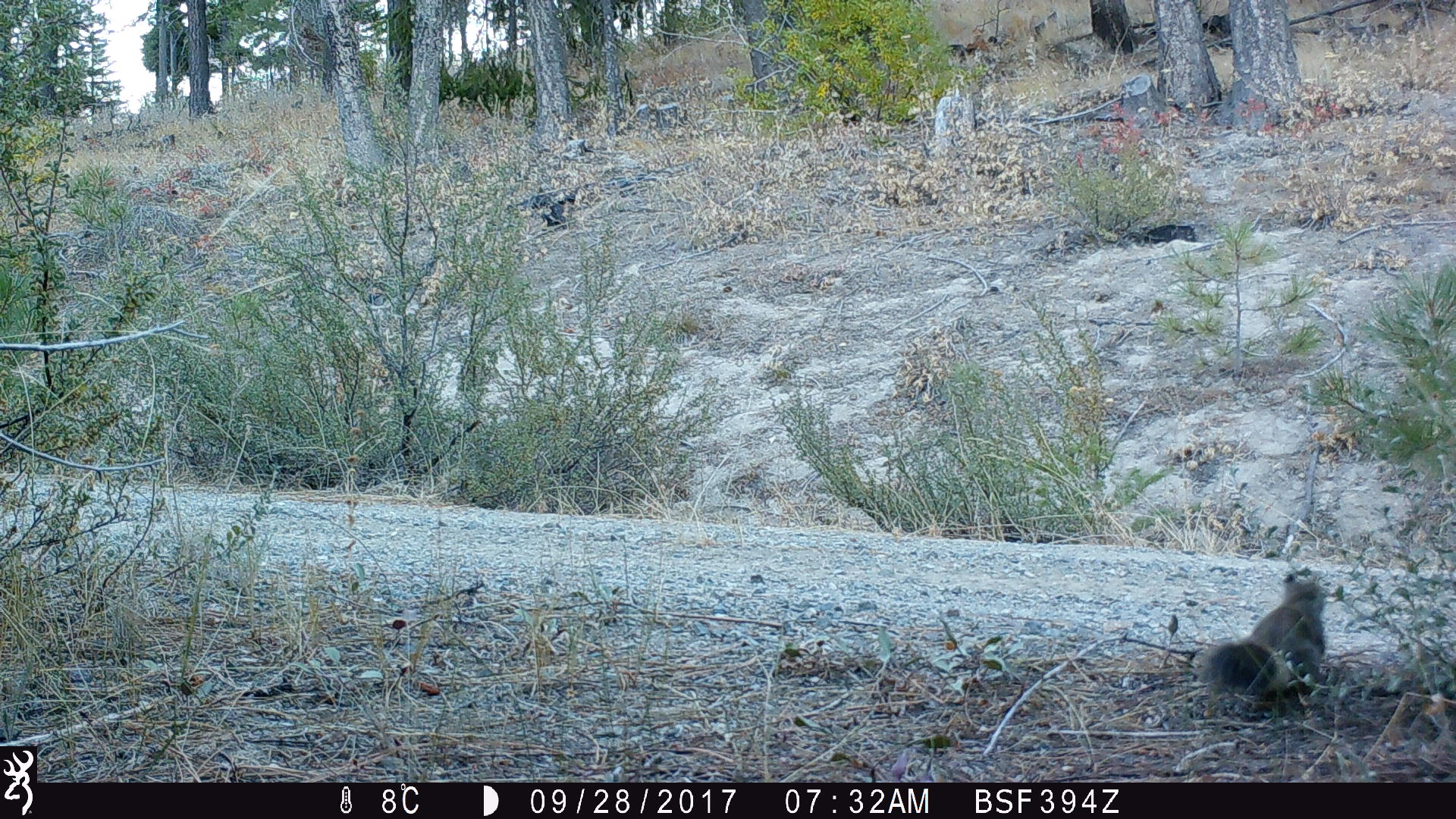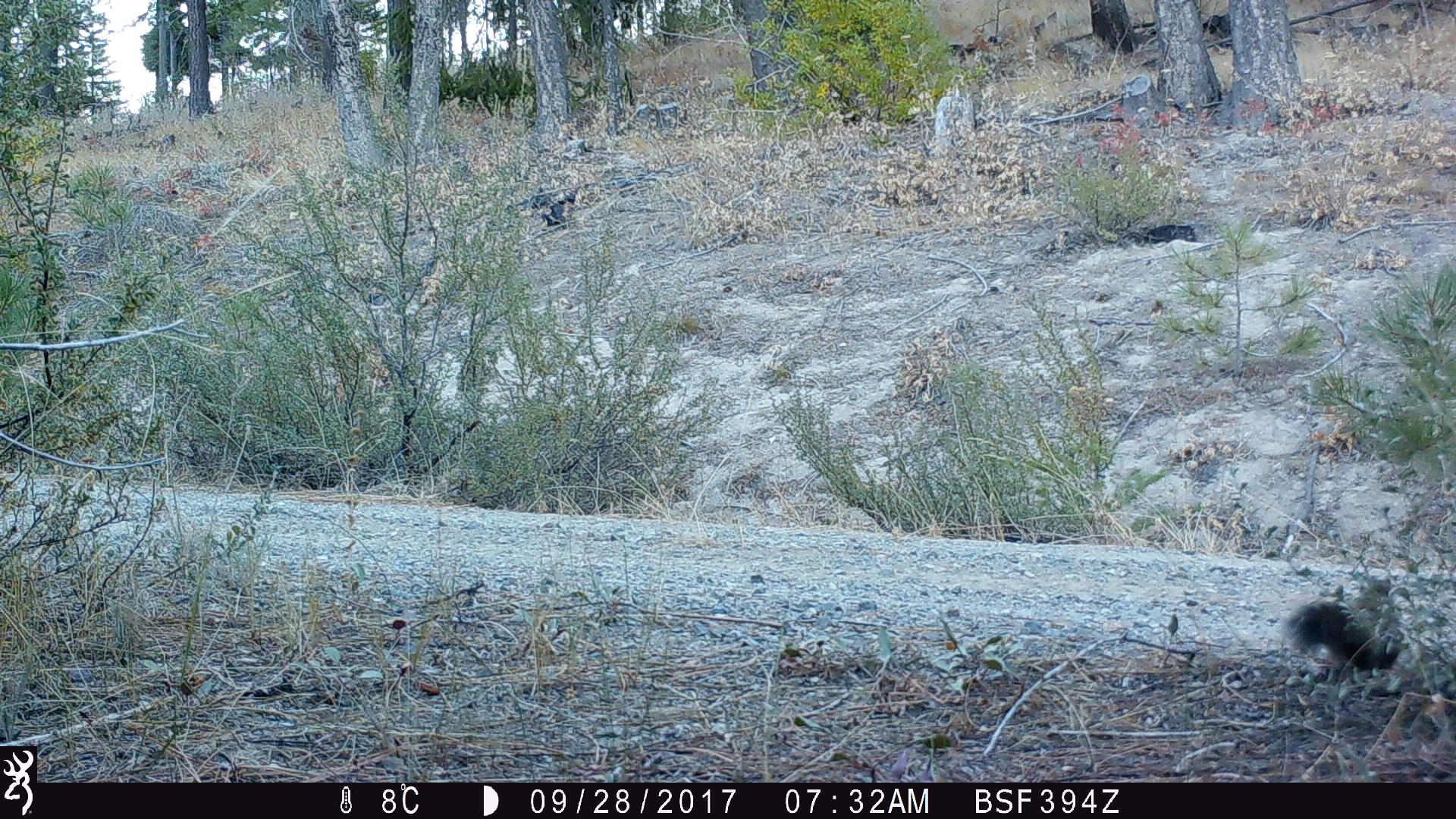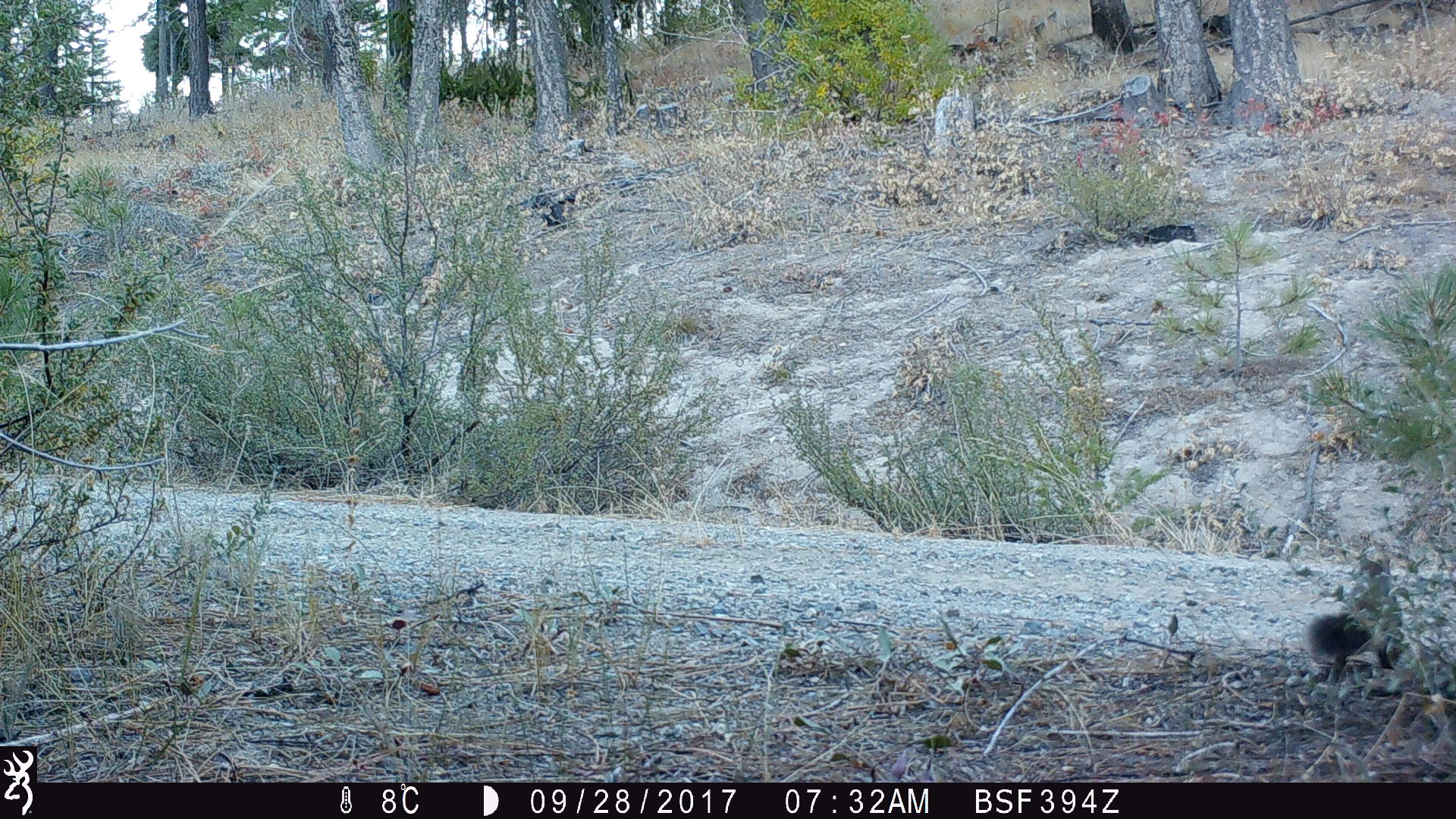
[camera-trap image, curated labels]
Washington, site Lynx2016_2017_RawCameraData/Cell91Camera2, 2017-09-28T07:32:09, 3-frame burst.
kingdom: Animalia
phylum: Chordata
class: Mammalia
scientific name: Mammalia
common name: small mammal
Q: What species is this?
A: Small mammal (Mammalia).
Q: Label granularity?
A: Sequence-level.